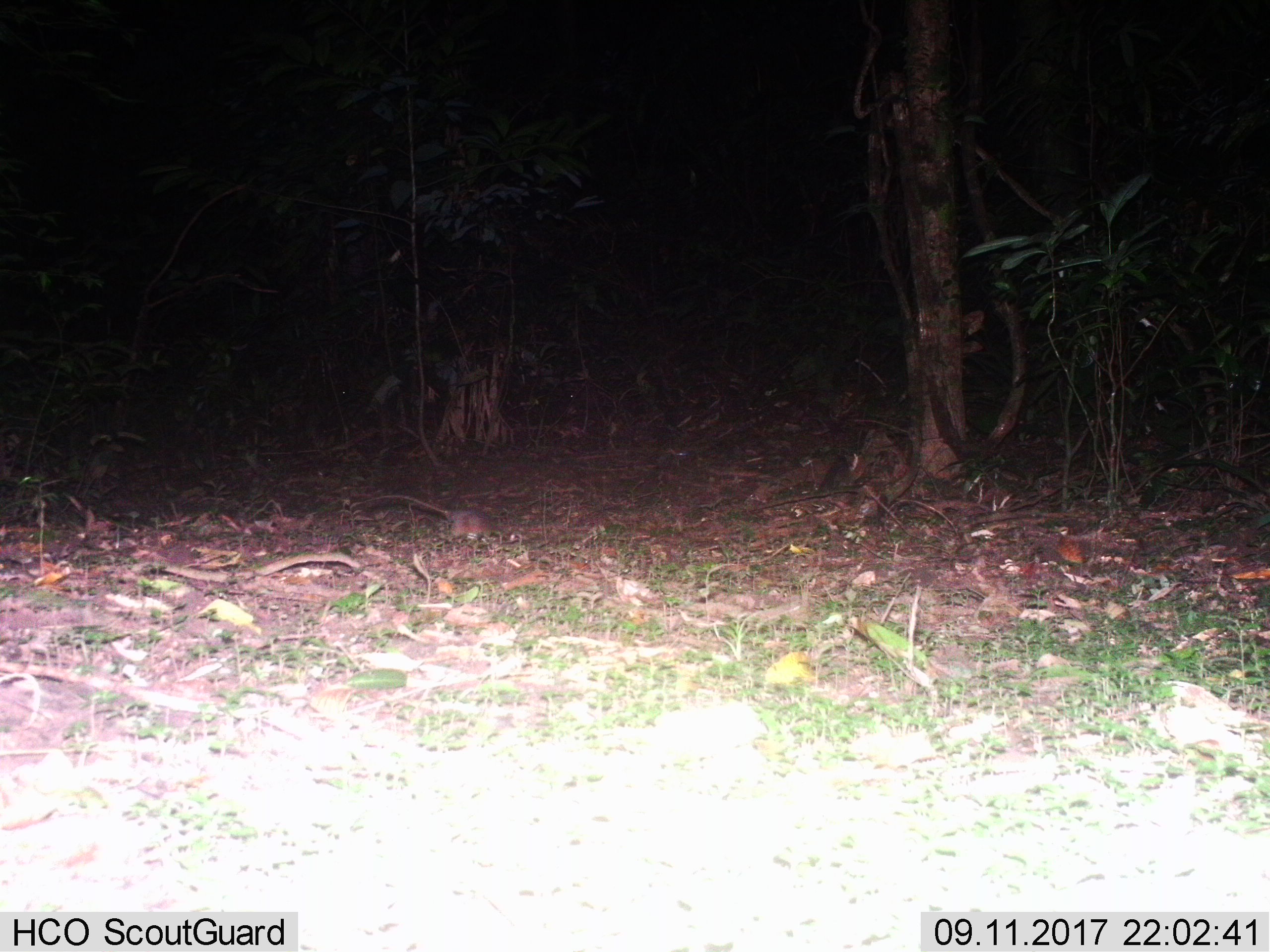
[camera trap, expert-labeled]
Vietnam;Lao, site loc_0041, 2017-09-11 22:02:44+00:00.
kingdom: Animalia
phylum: Chordata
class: Mammalia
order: Rodentia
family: Muridae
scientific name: Muridae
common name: old-world mice and rats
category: unidentified murid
Unidentified murid (old-world mice and rats) (Muridae). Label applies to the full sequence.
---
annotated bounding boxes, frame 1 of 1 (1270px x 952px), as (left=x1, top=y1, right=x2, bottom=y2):
unidentified murid: (left=365, top=494, right=497, bottom=543)